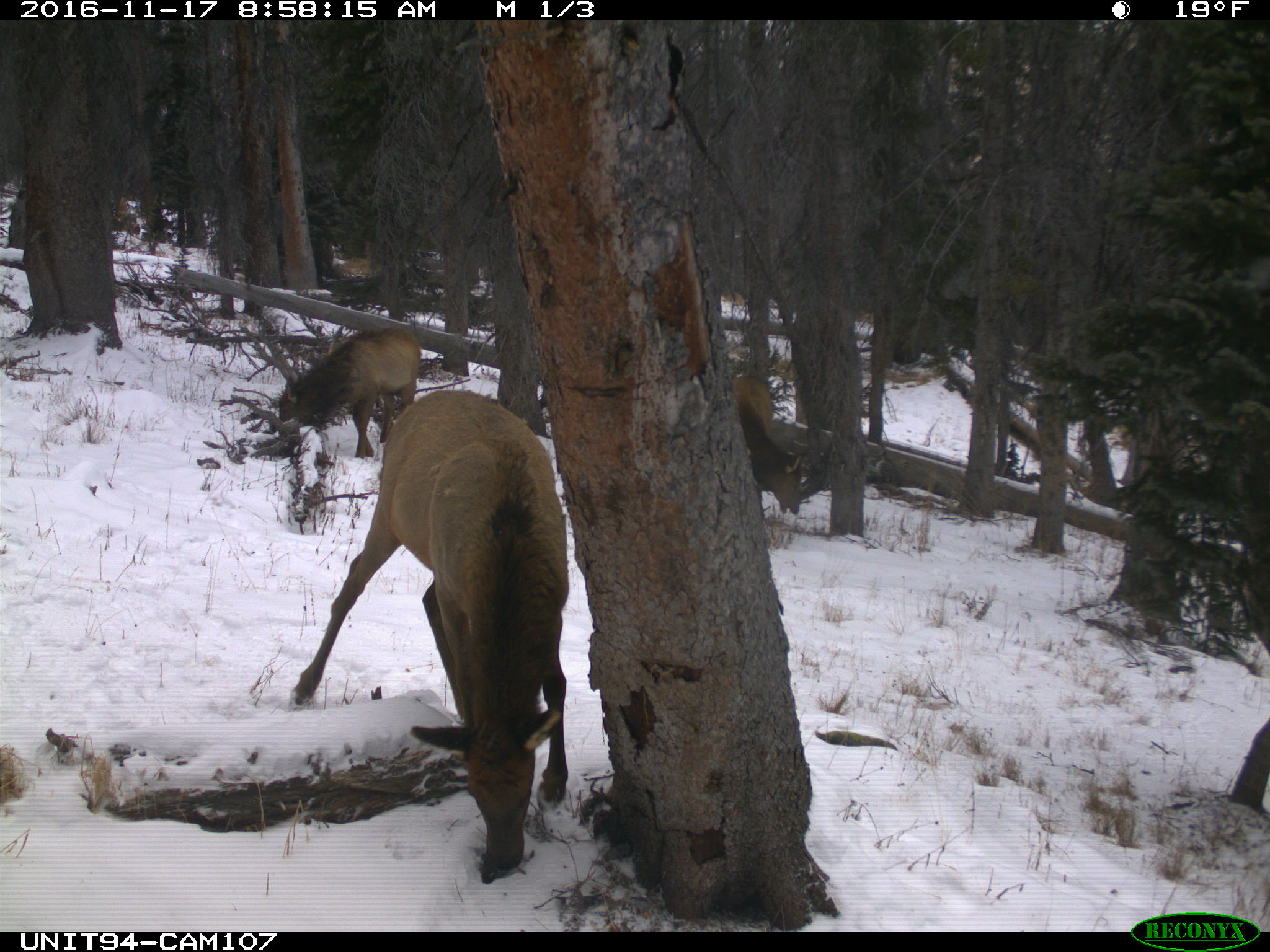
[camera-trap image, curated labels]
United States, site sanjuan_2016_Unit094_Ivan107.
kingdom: Animalia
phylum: Chordata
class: Mammalia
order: Artiodactyla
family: Cervidae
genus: Cervus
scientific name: Cervus elaphus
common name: red deer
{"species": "Cervus elaphus (red deer)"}